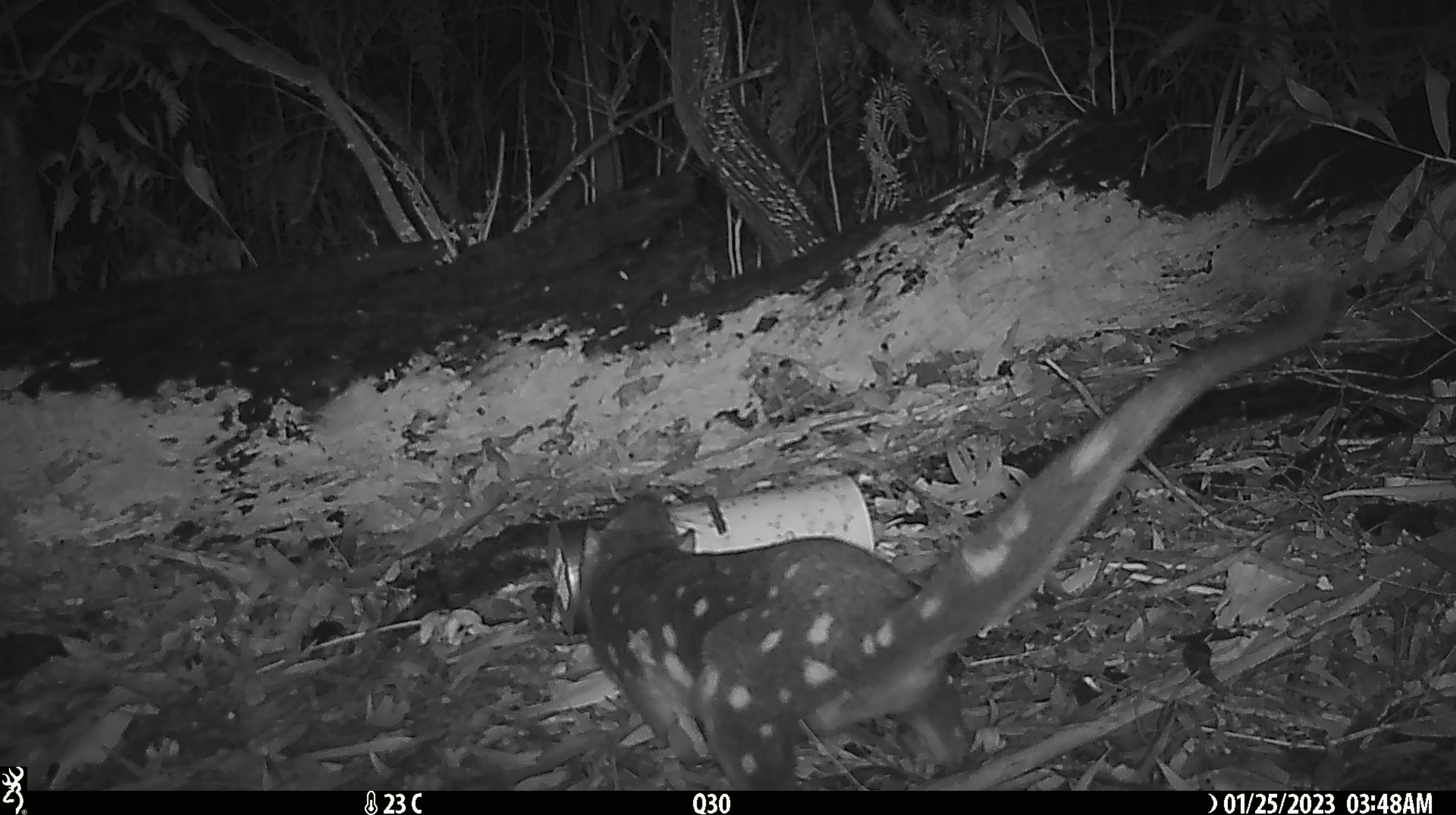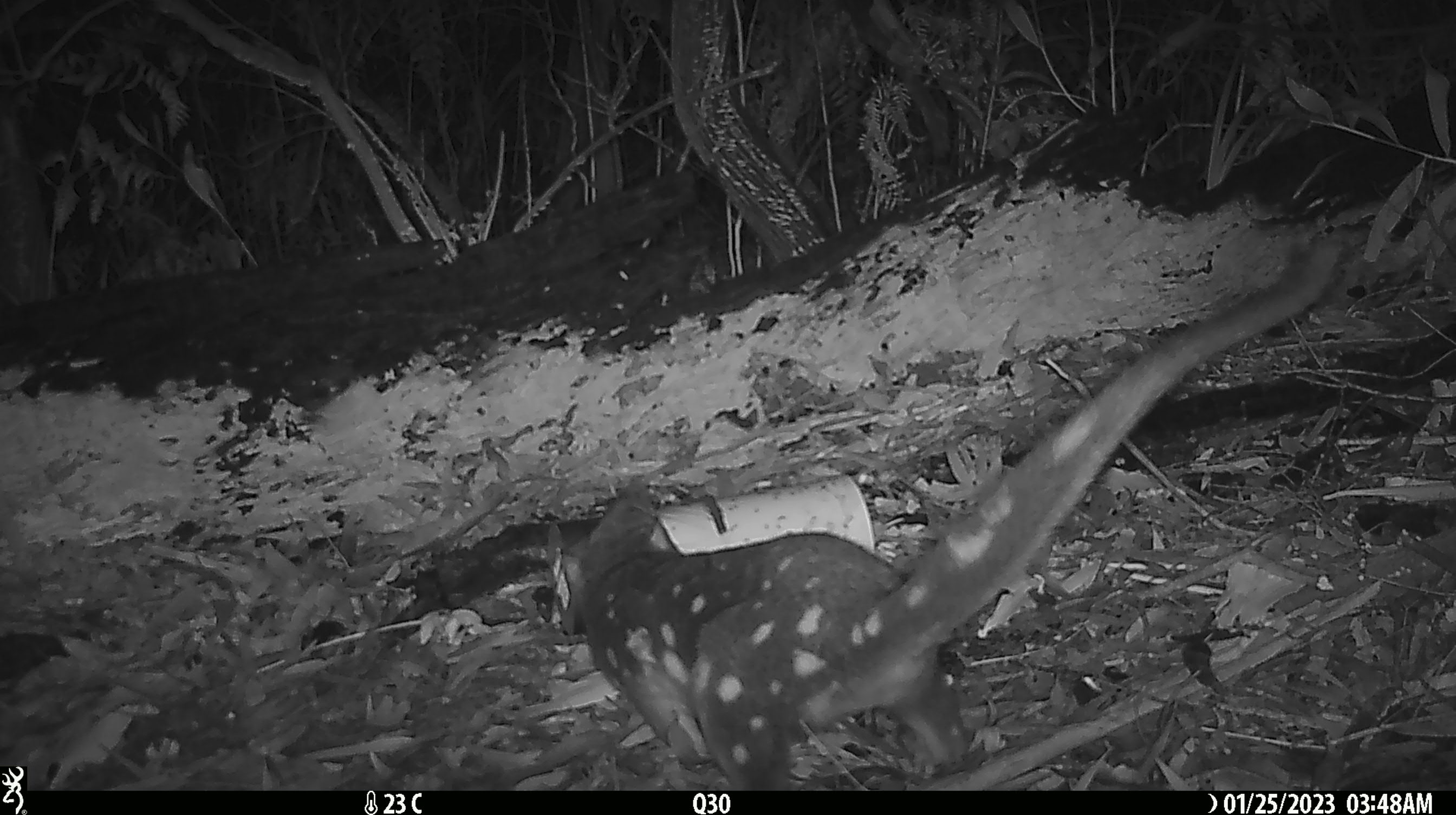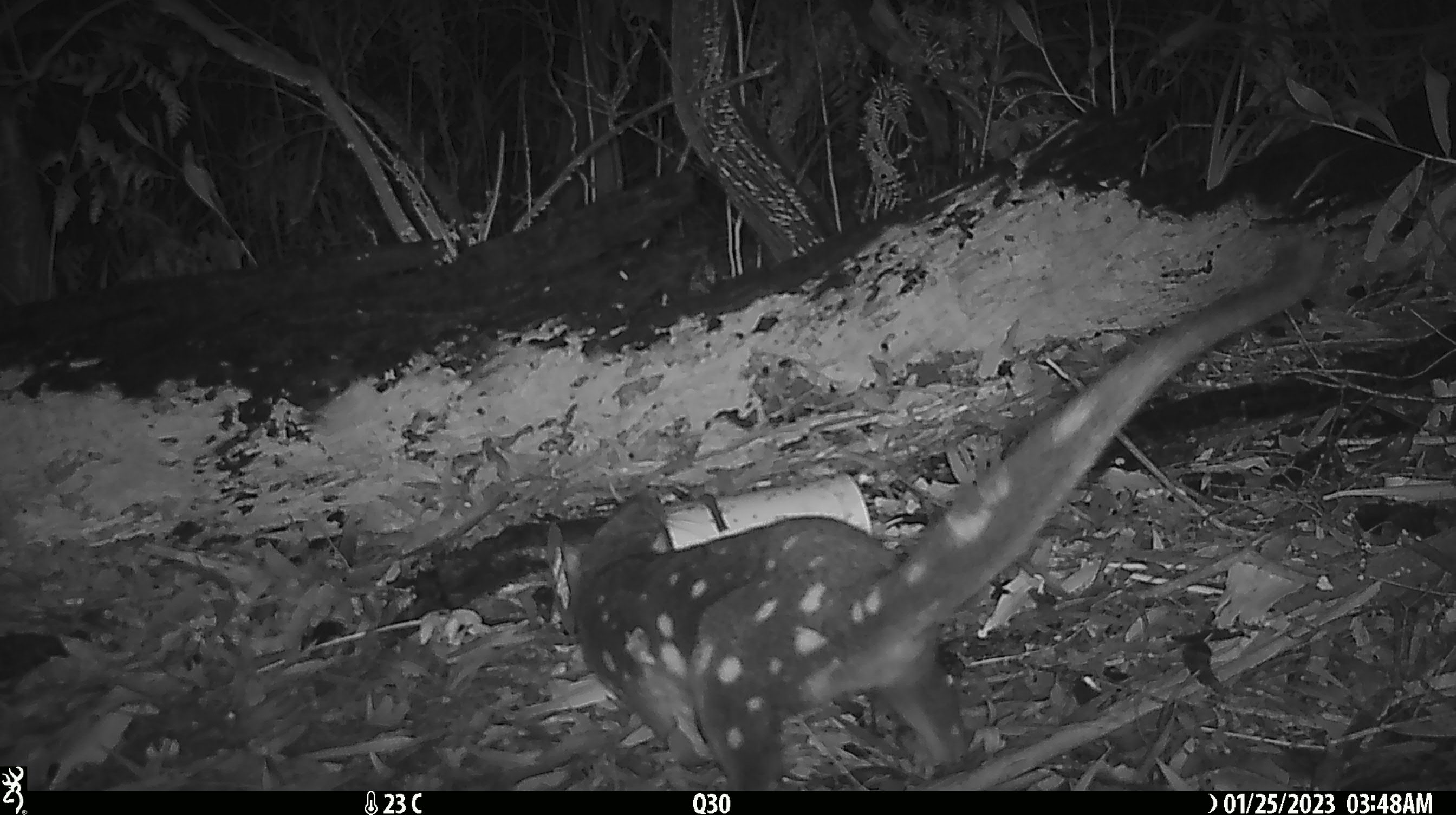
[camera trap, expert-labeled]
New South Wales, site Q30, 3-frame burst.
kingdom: Animalia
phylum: Chordata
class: Mammalia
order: Dasyuromorphia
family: Dasyuridae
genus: Dasyurus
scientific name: Dasyurus maculatus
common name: spotted-tailed quoll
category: quoll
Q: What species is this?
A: Quoll (spotted-tailed quoll) (Dasyurus maculatus).